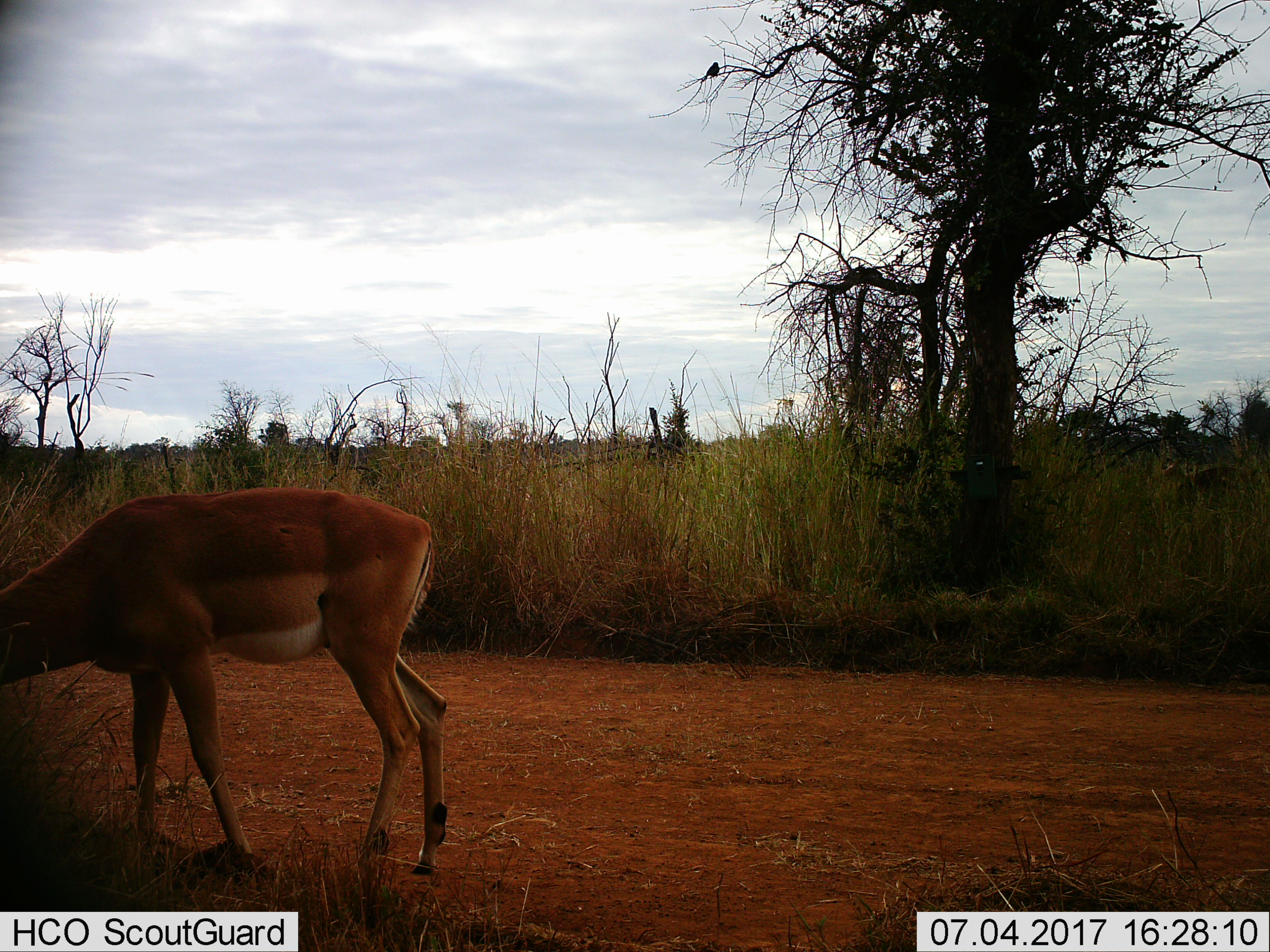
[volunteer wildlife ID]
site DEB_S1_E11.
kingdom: Animalia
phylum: Chordata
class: Mammalia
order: Artiodactyla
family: Bovidae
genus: Aepyceros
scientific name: Aepyceros melampus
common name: impala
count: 1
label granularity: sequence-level